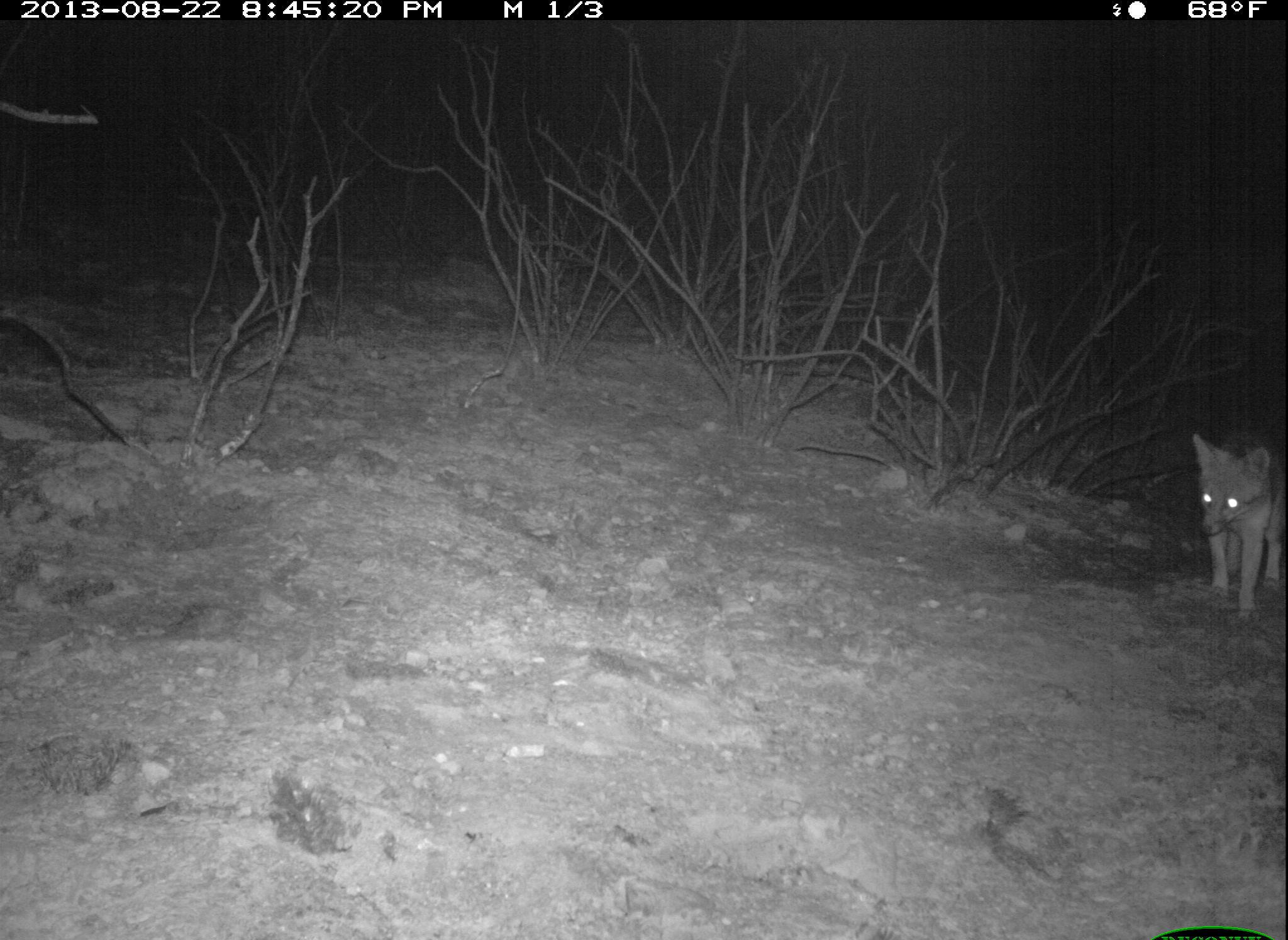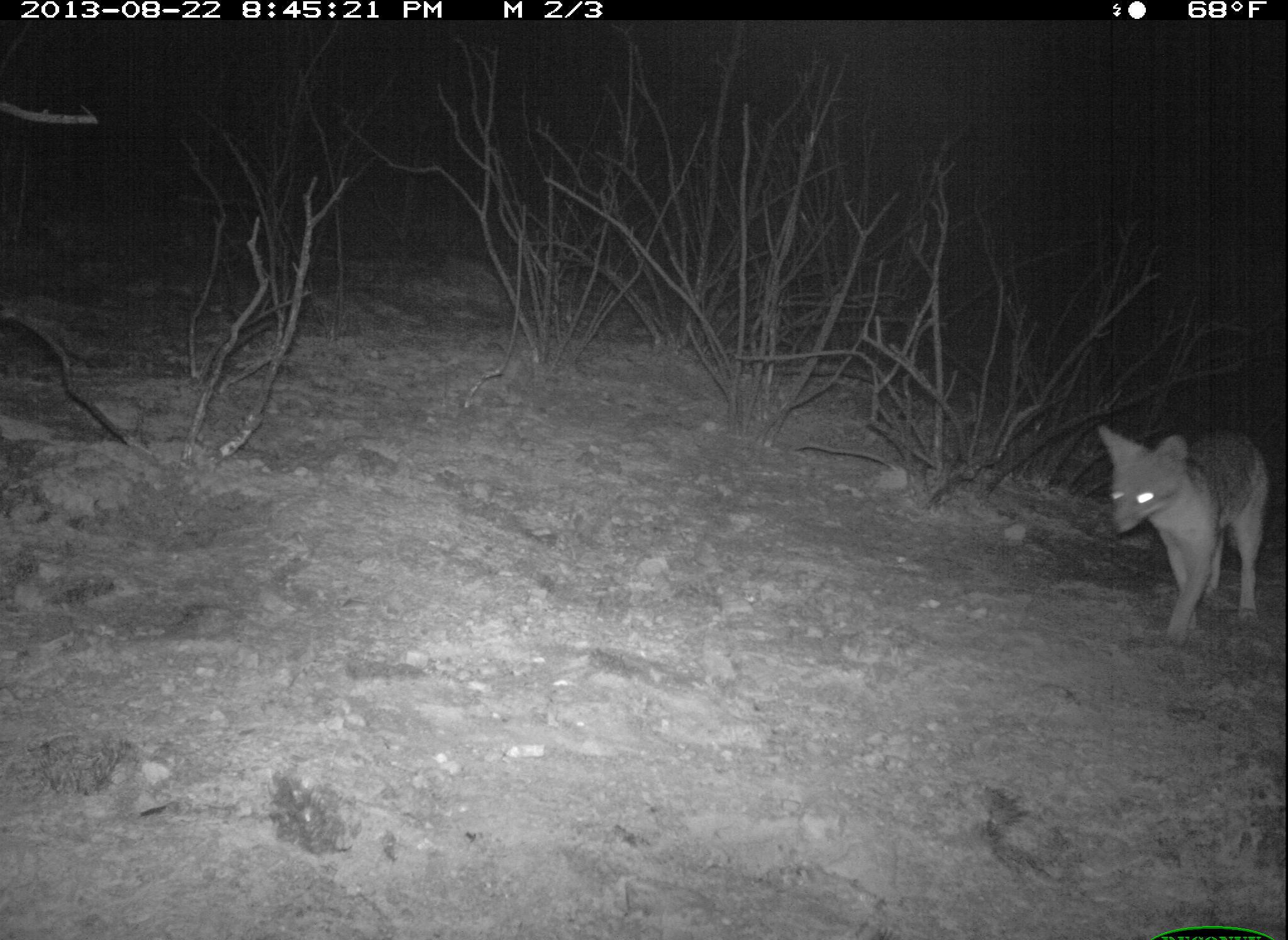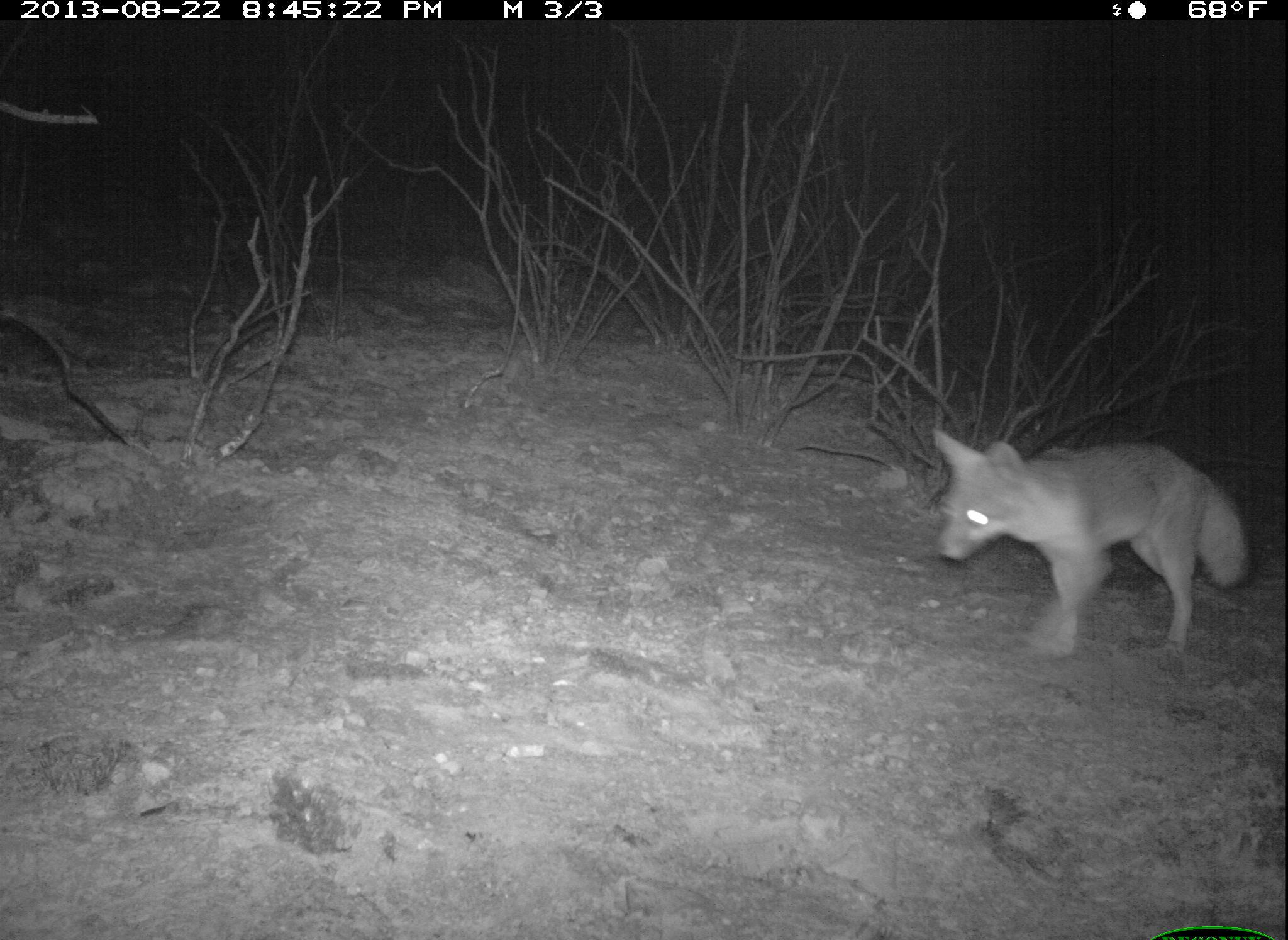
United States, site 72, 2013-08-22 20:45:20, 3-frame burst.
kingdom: Animalia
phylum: Chordata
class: Mammalia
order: Carnivora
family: Canidae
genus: Urocyon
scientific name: Urocyon cinereoargenteus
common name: gray fox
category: fox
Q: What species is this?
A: Fox (gray fox) (Urocyon cinereoargenteus).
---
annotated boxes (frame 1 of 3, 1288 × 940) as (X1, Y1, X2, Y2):
fox: (1189, 427, 1288, 613)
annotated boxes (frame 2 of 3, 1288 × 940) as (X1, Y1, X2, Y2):
fox: (1094, 418, 1271, 648)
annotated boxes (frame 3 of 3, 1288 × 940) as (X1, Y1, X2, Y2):
fox: (930, 427, 1246, 659)